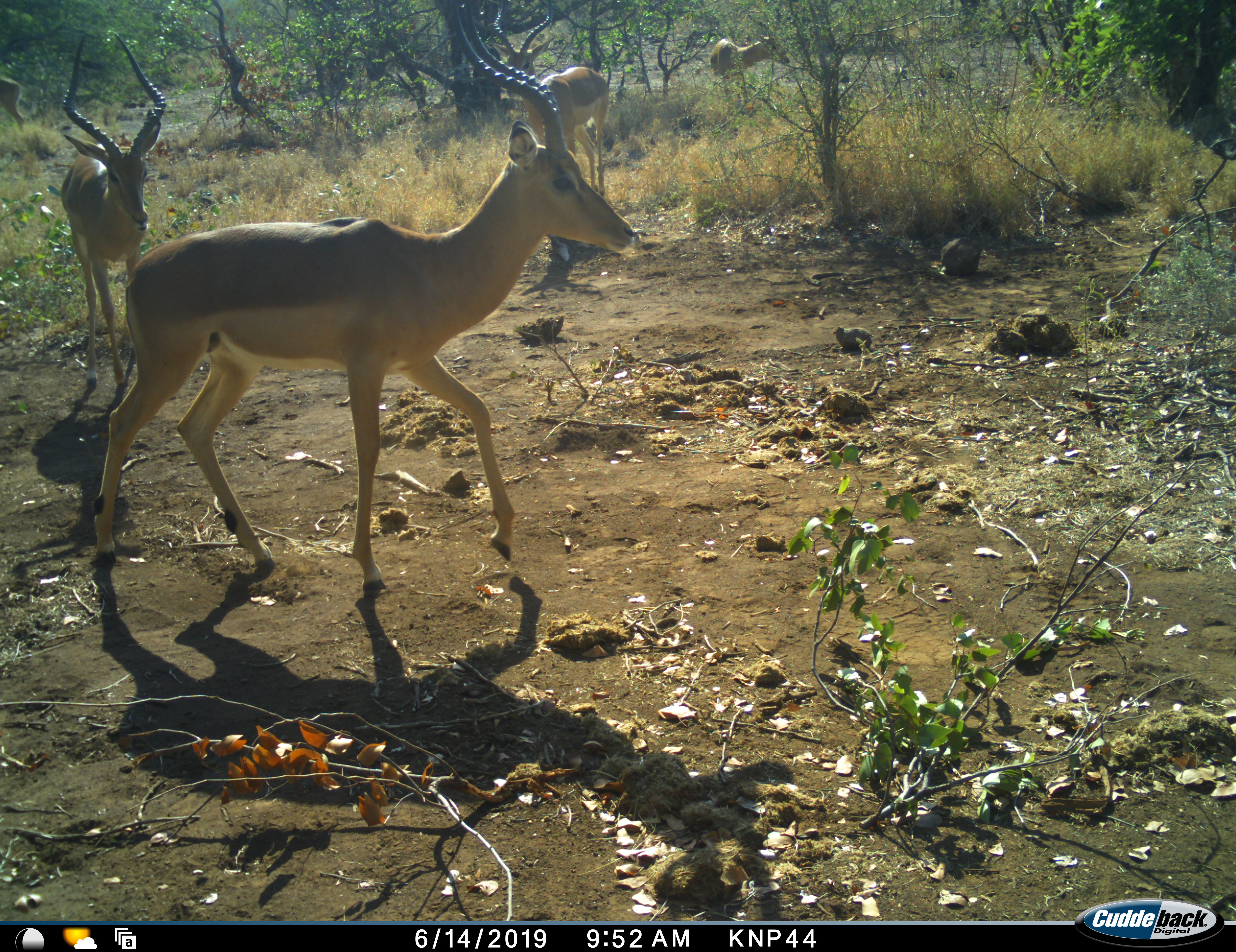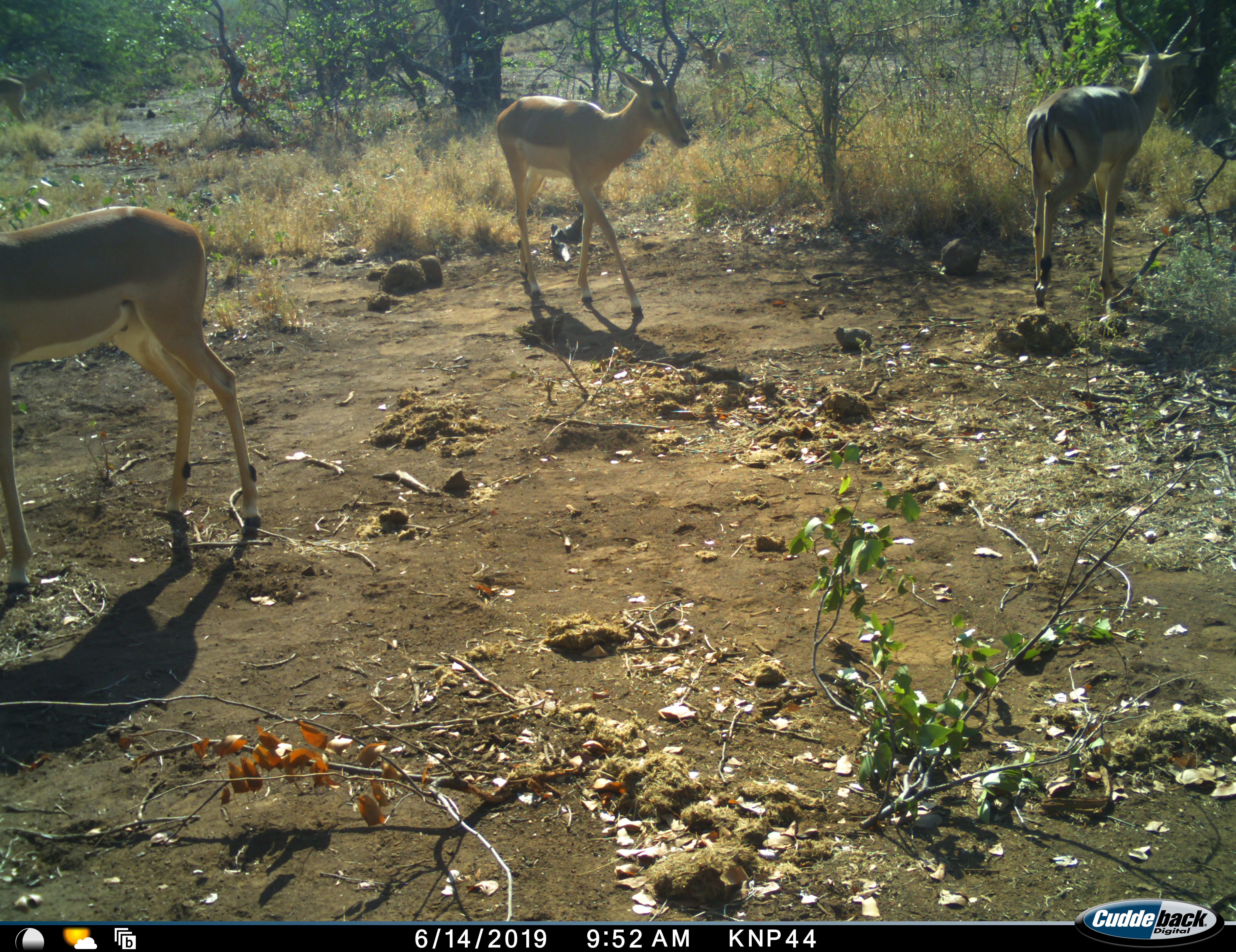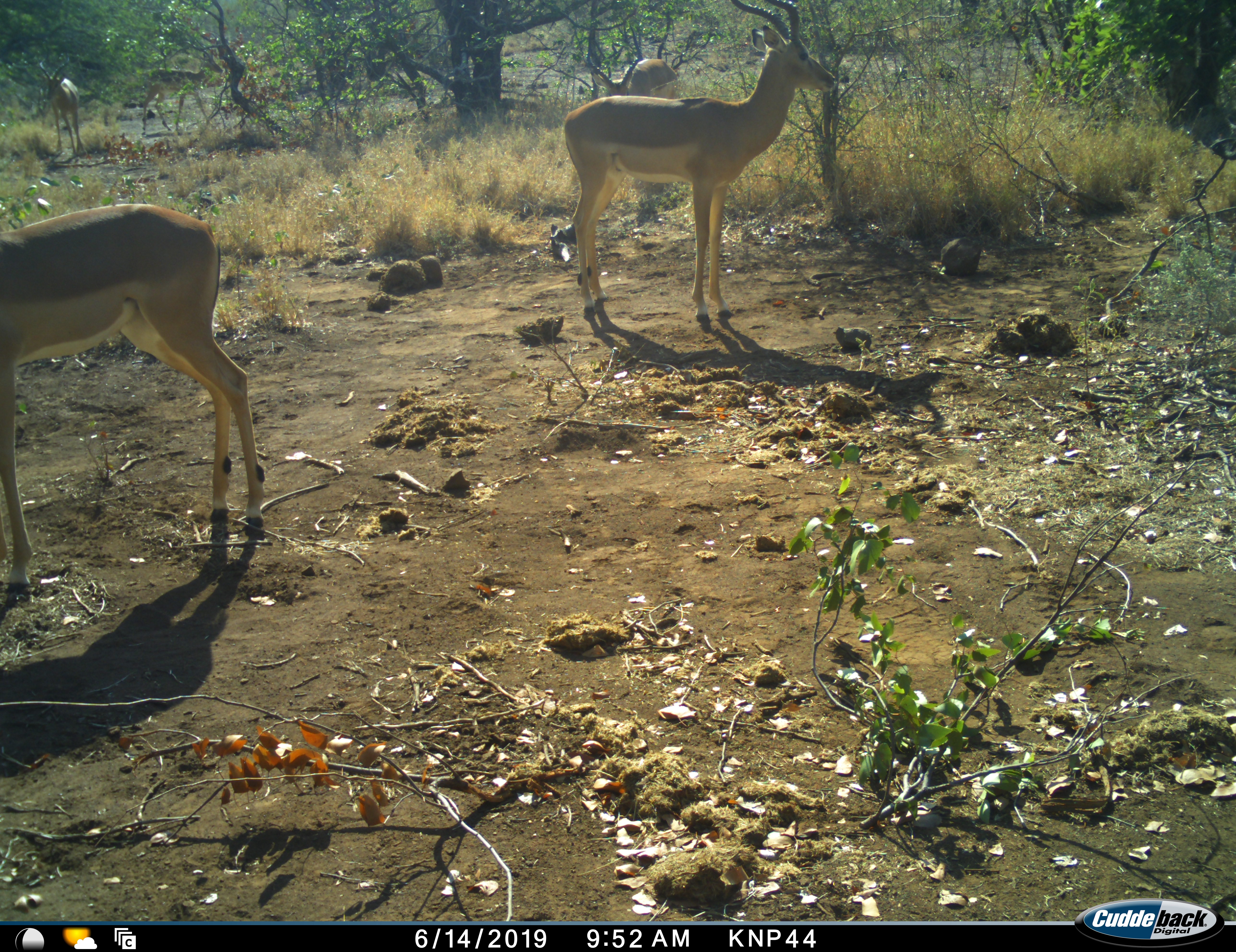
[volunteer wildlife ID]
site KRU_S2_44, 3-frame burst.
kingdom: Animalia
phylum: Chordata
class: Mammalia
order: Artiodactyla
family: Bovidae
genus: Aepyceros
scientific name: Aepyceros melampus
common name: impala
Impala (Aepyceros melampus), count 5. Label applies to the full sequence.